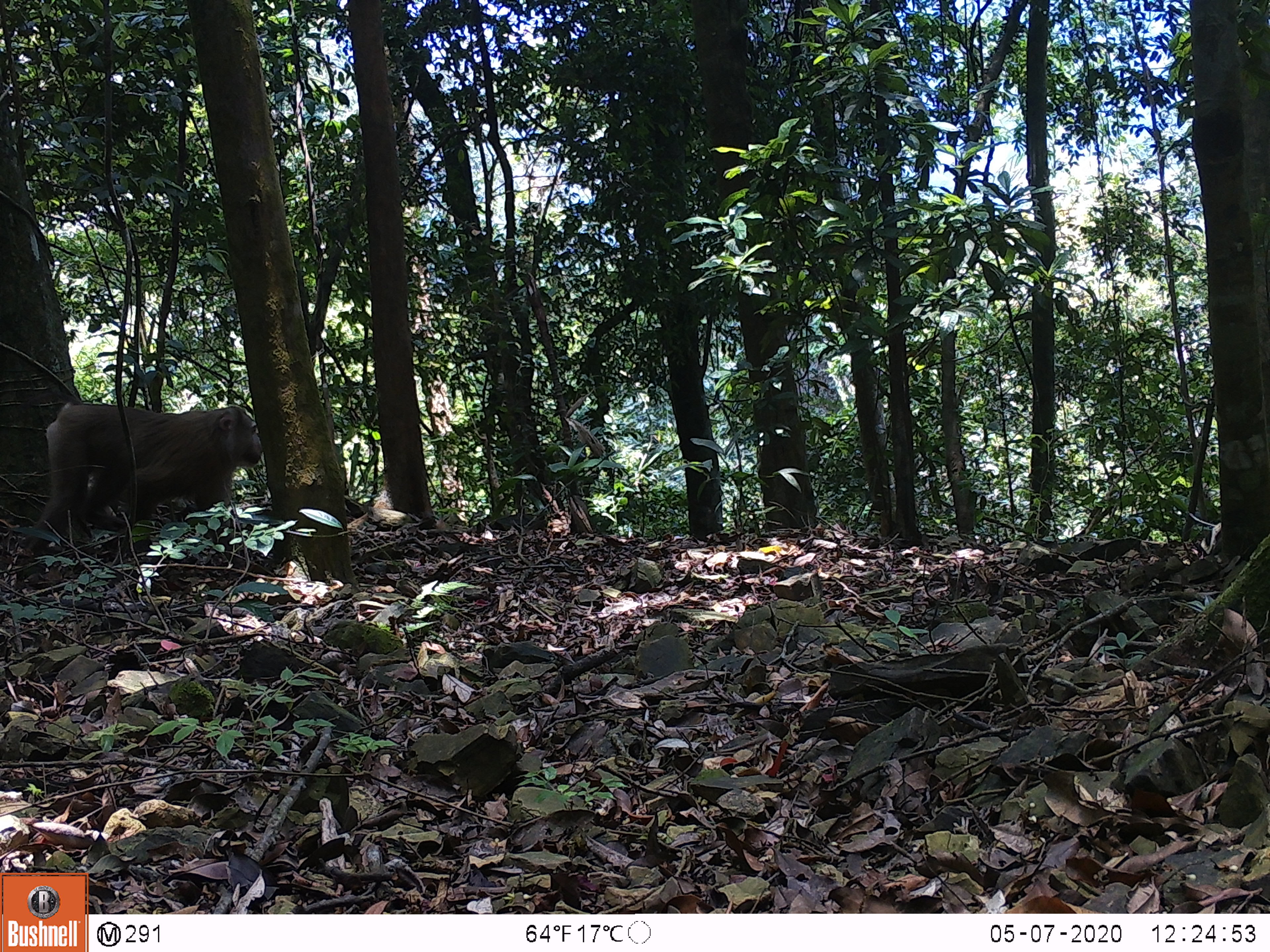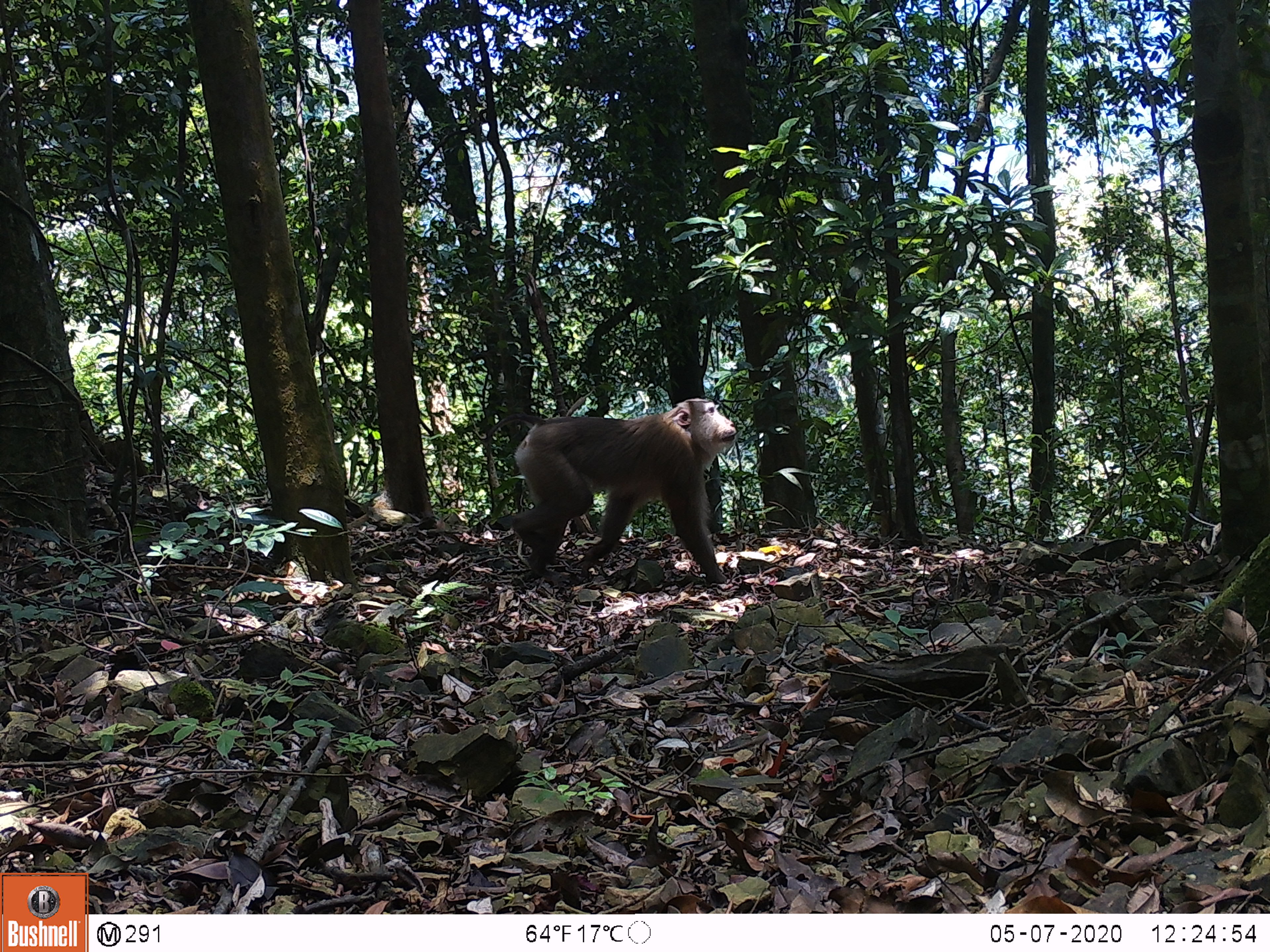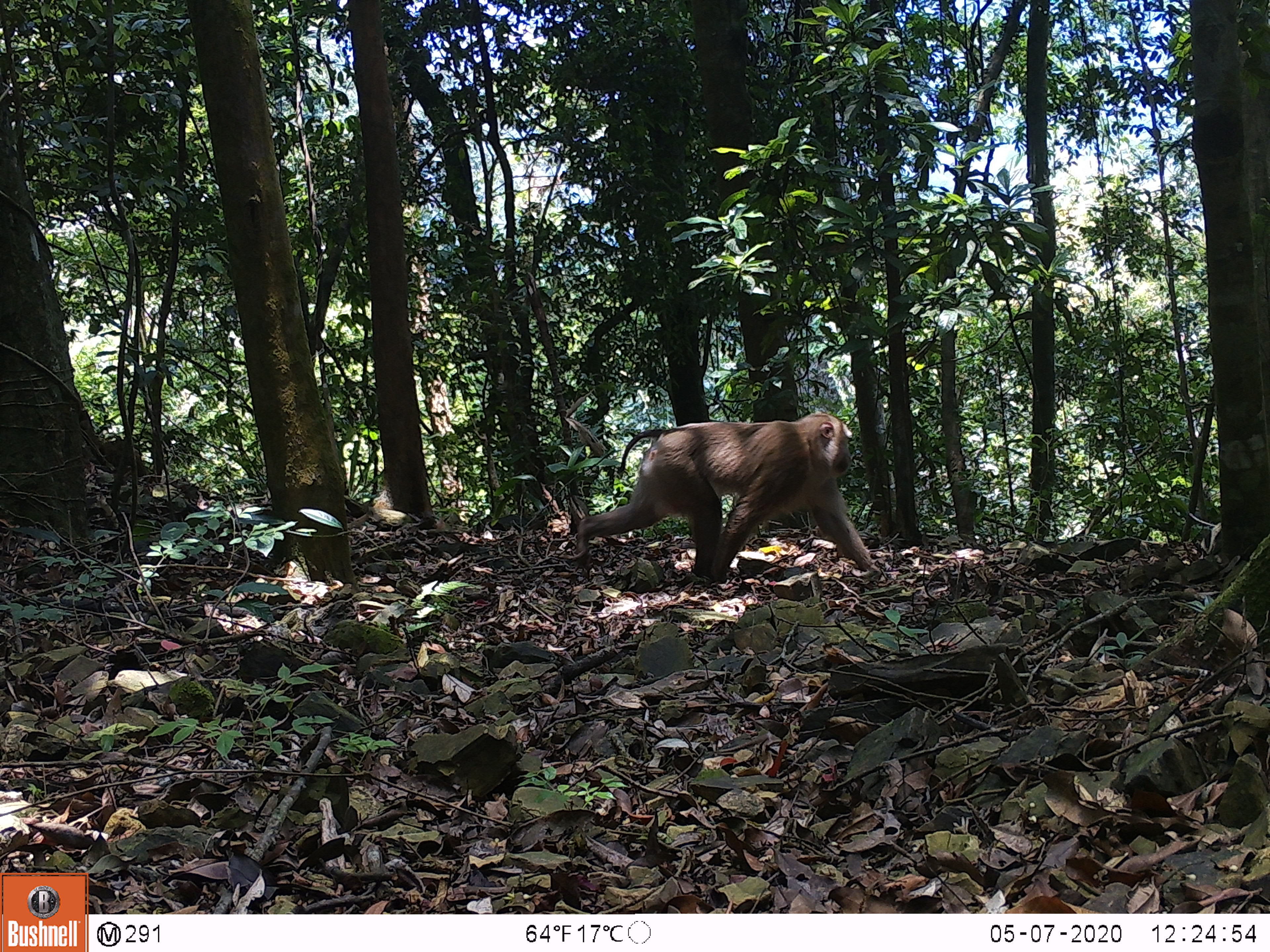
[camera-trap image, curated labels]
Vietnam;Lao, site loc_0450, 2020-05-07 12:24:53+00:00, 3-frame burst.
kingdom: Animalia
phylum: Chordata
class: Mammalia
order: Primates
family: Cercopithecidae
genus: Macaca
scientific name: Macaca nemestrina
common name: pig-tailed macaque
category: pig tailed macaque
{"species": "pig tailed macaque (pig-tailed macaque) (Macaca nemestrina)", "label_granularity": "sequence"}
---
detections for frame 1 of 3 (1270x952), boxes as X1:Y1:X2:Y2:
pig tailed macaque: 27:399:264:558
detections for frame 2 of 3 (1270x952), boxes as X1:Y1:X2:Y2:
pig tailed macaque: 510:395:738:581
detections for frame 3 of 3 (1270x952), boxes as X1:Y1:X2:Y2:
pig tailed macaque: 571:408:876:577